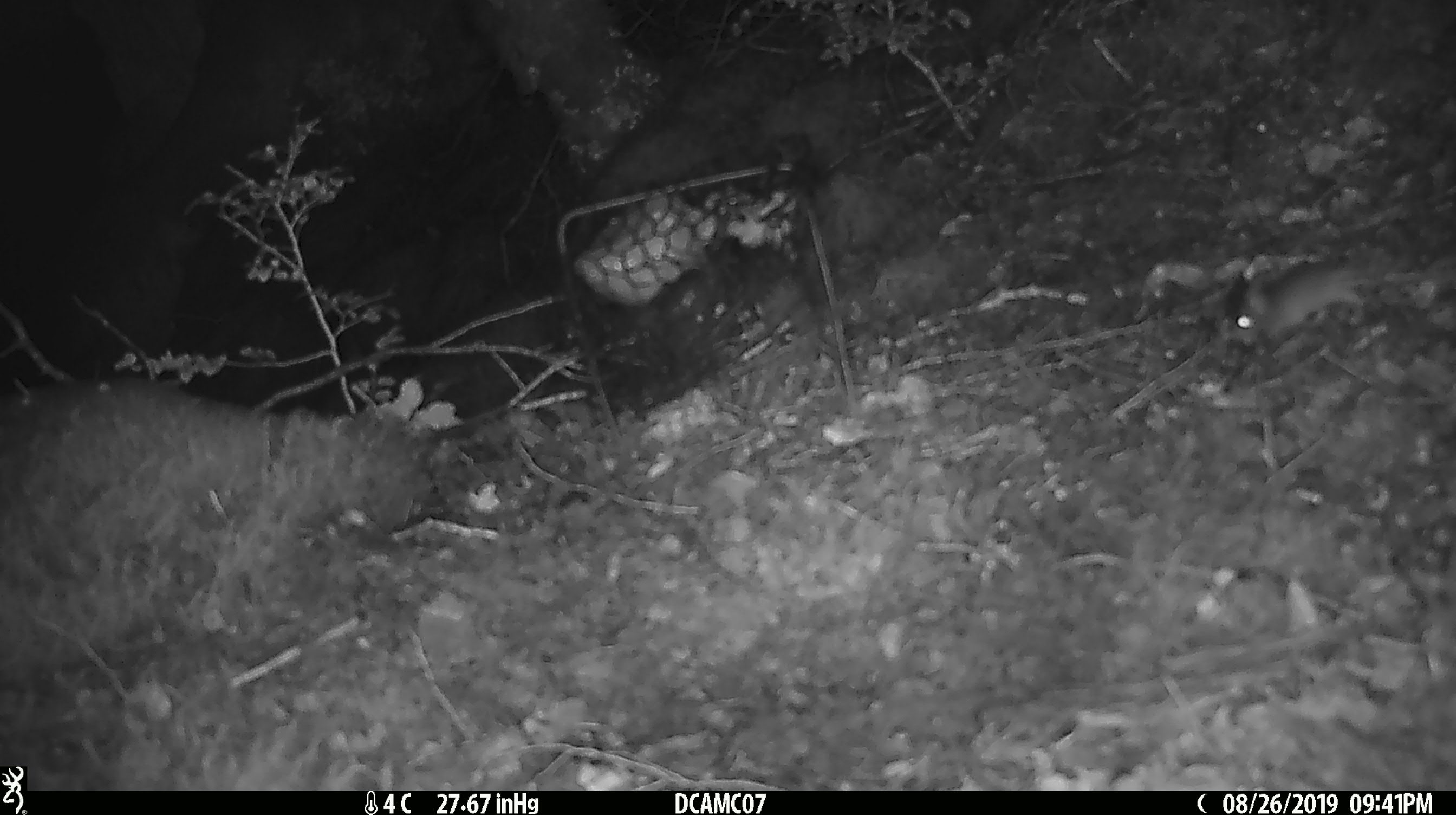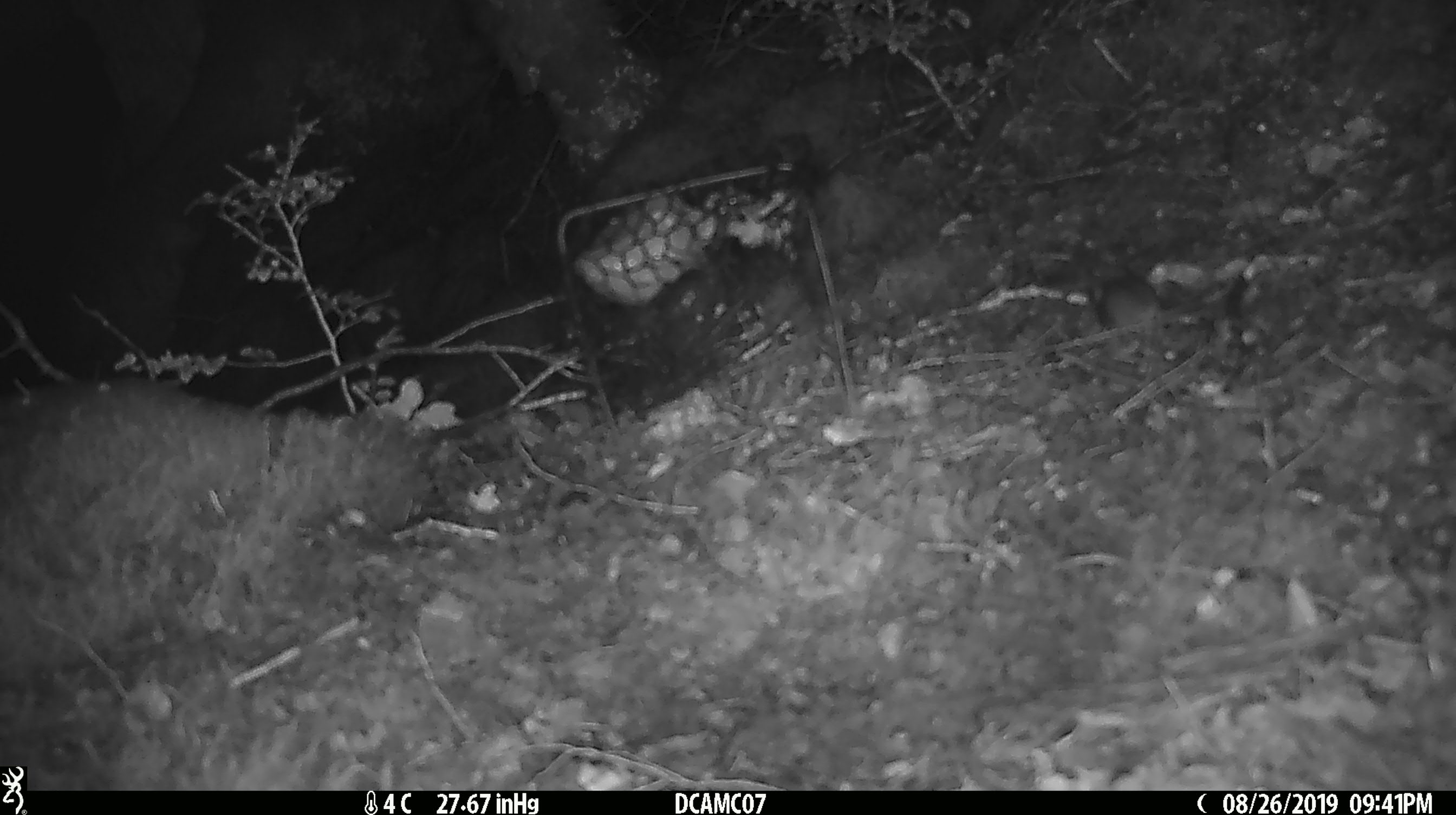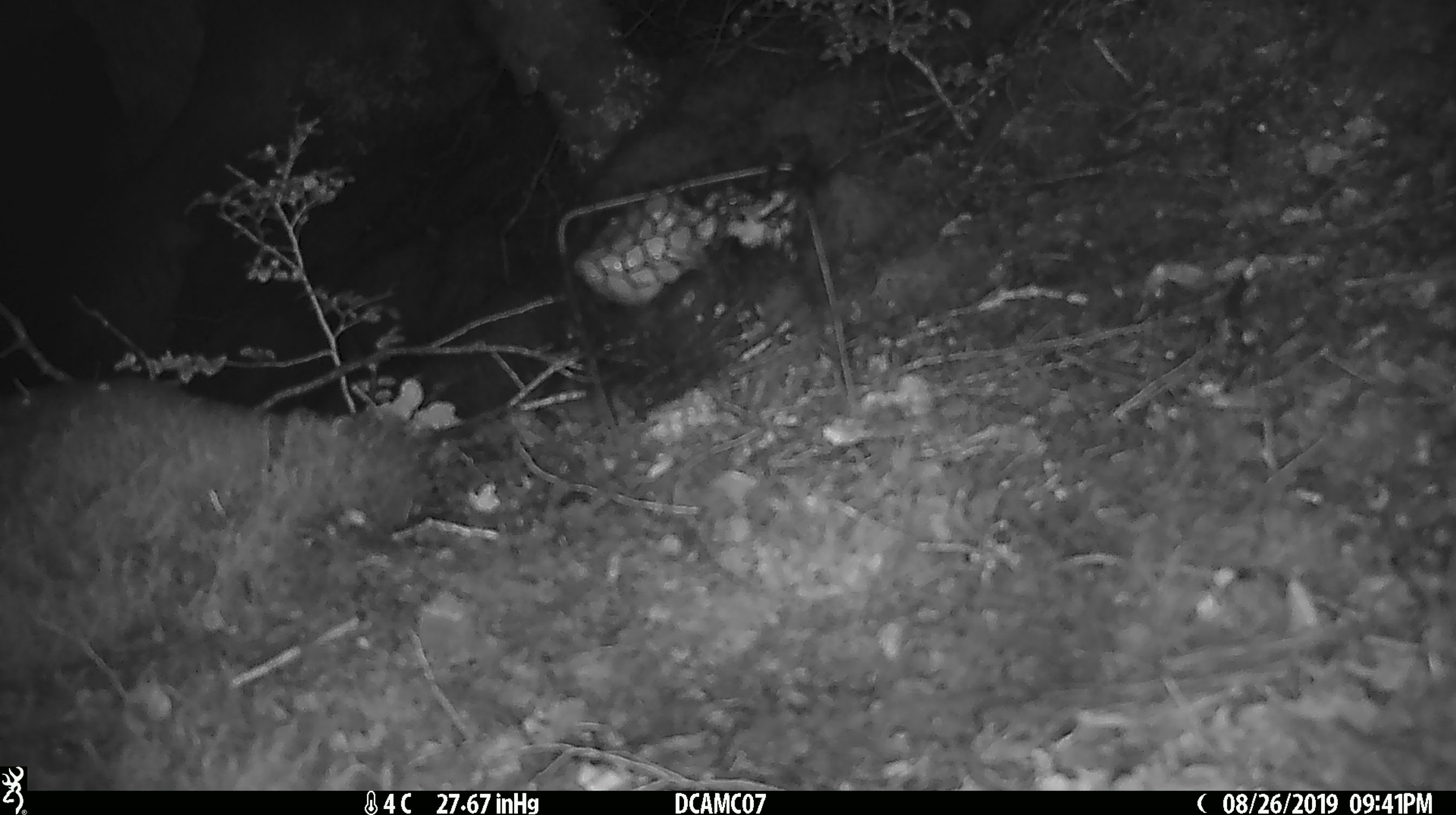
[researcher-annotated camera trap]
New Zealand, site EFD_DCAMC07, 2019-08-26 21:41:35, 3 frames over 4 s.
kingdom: Animalia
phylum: Chordata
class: Mammalia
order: Rodentia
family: Muridae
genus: Mus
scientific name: Mus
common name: mouse